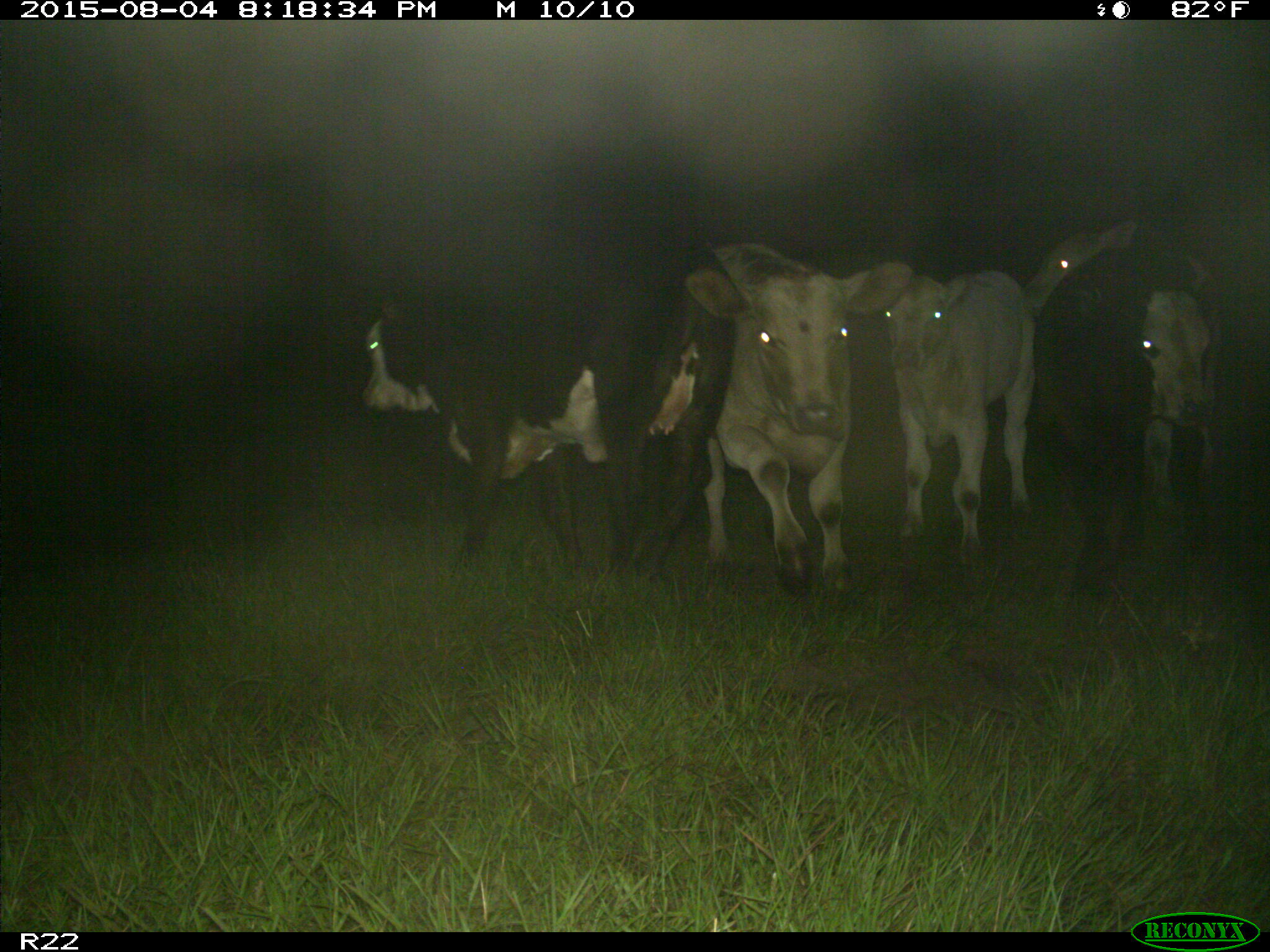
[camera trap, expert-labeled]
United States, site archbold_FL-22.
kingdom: Animalia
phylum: Chordata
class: Mammalia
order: Artiodactyla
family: Bovidae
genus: Bos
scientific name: Bos taurus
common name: domestic cow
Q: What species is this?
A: Bos taurus (domestic cow).